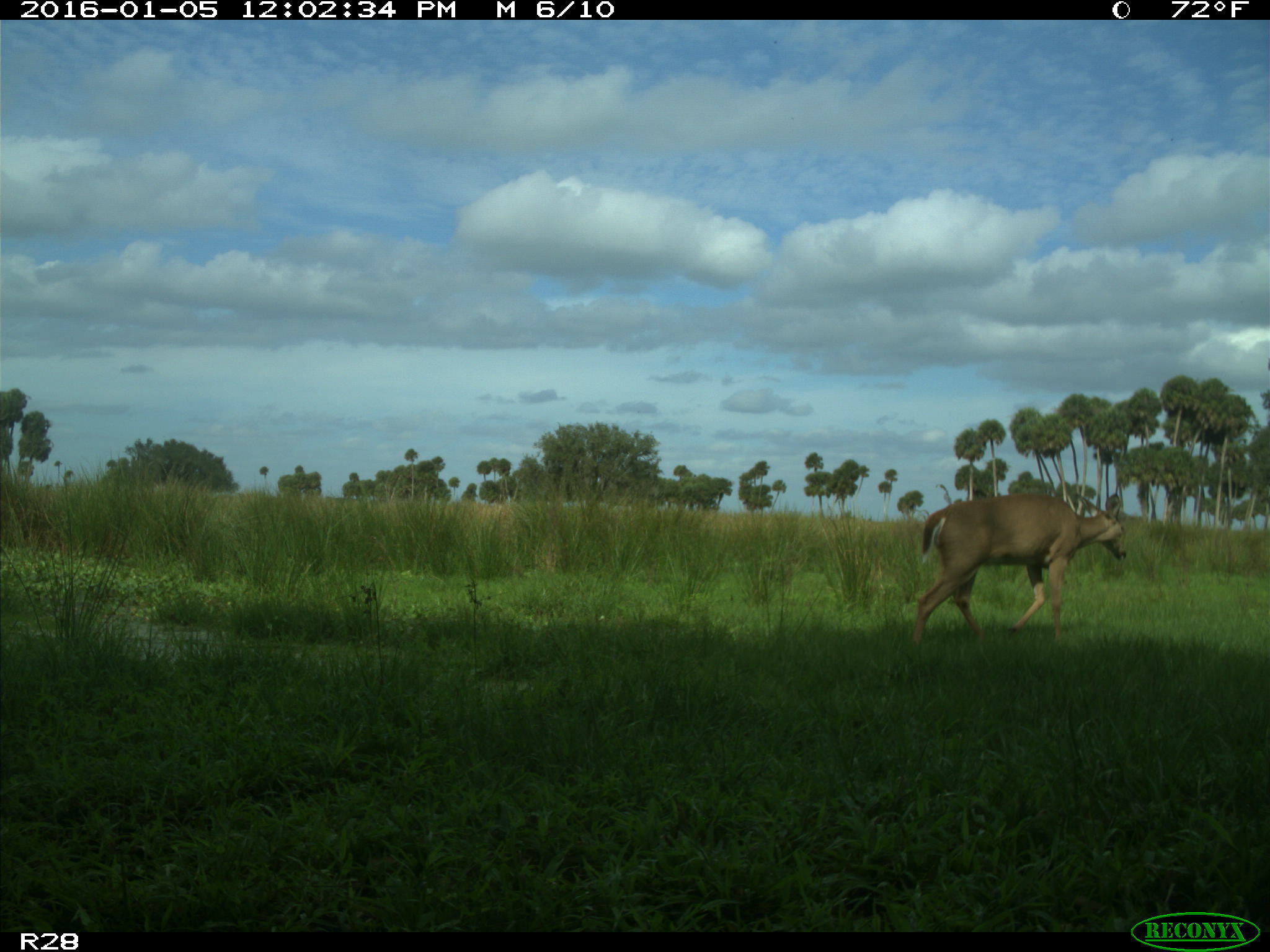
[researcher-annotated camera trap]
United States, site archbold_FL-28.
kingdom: Animalia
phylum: Chordata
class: Mammalia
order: Artiodactyla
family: Cervidae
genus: Odocoileus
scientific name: Odocoileus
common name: deer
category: unidentified deer